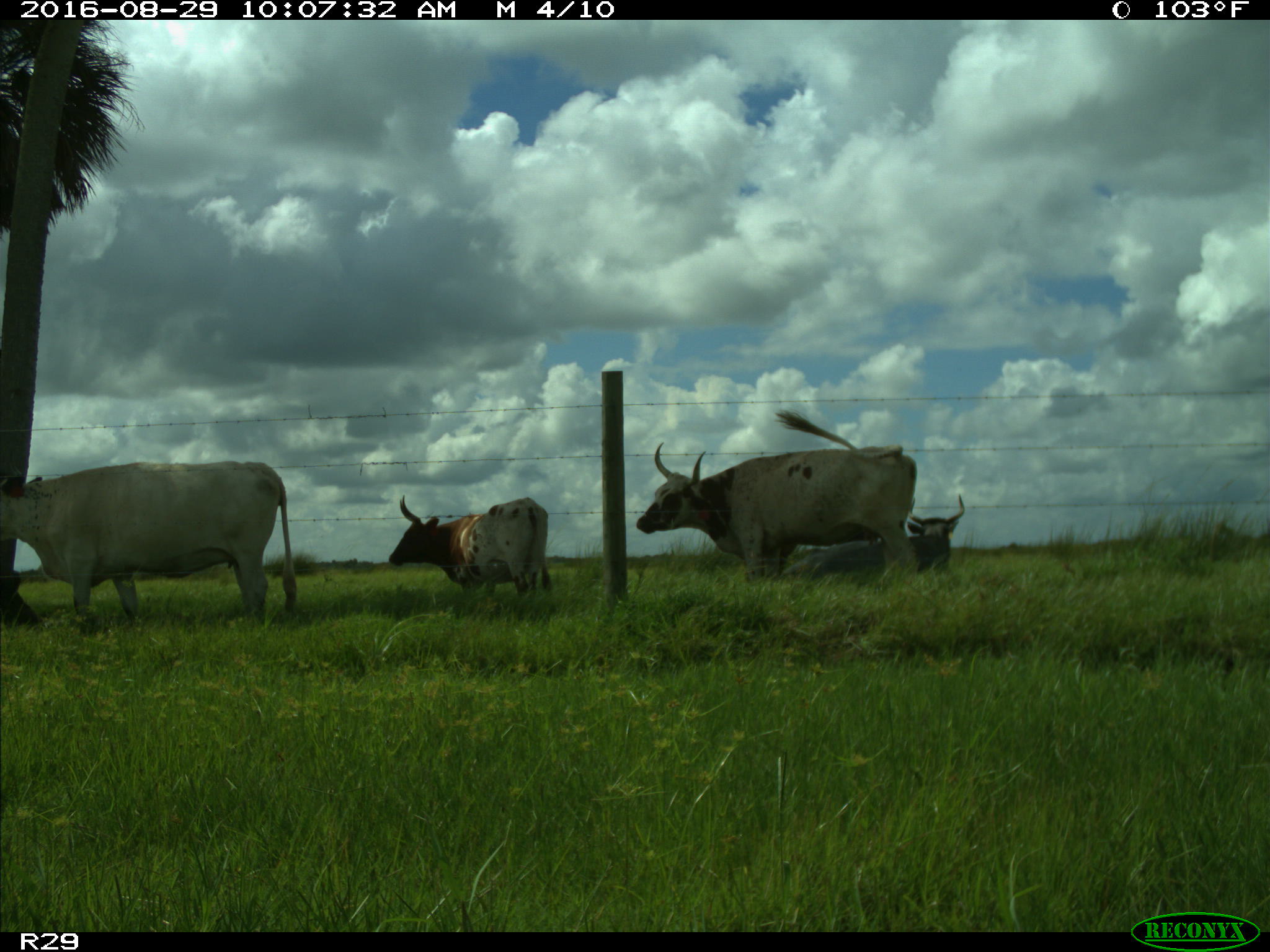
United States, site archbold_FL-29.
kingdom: Animalia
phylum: Chordata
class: Mammalia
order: Artiodactyla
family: Bovidae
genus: Bos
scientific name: Bos taurus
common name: domestic cow